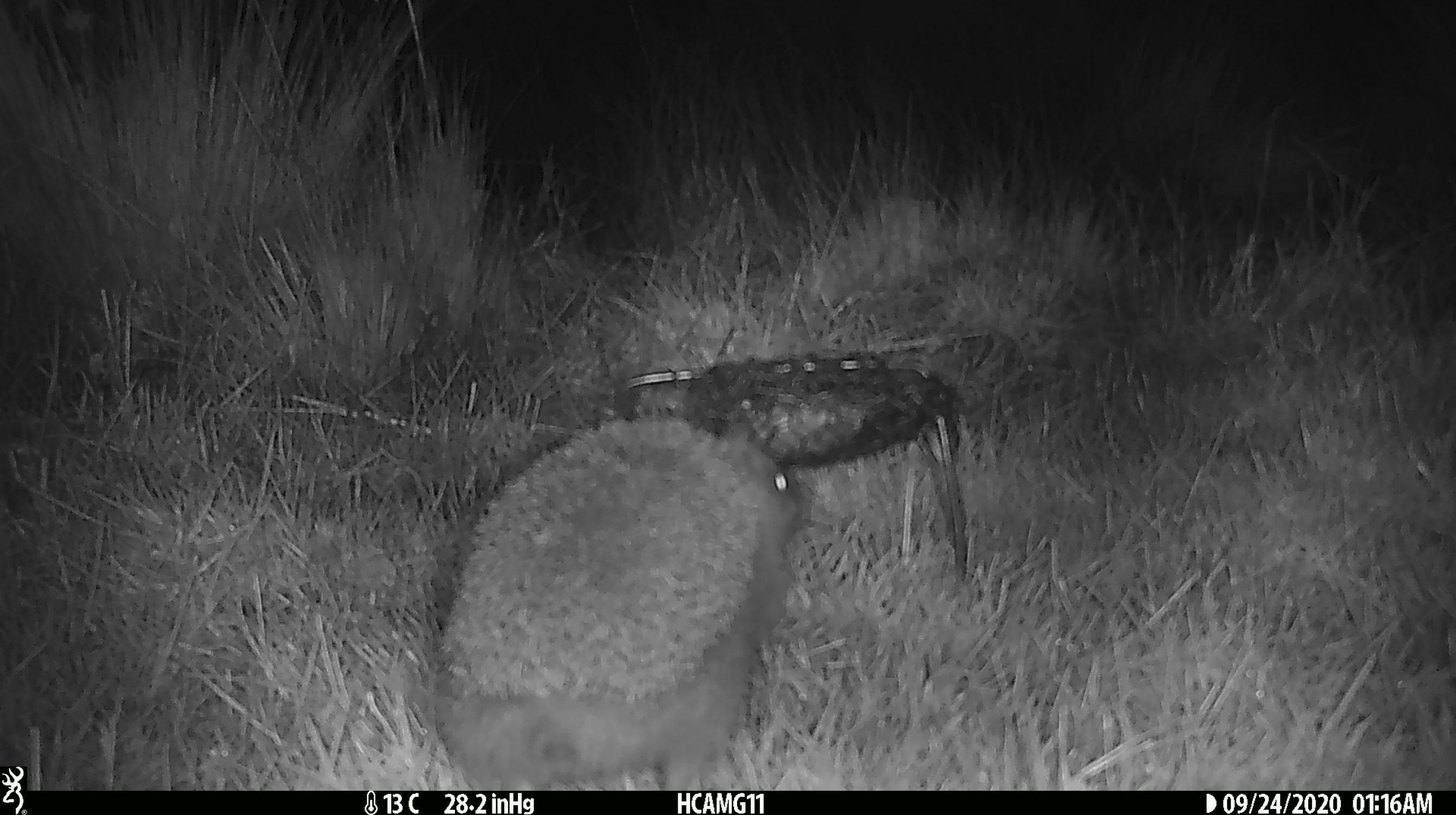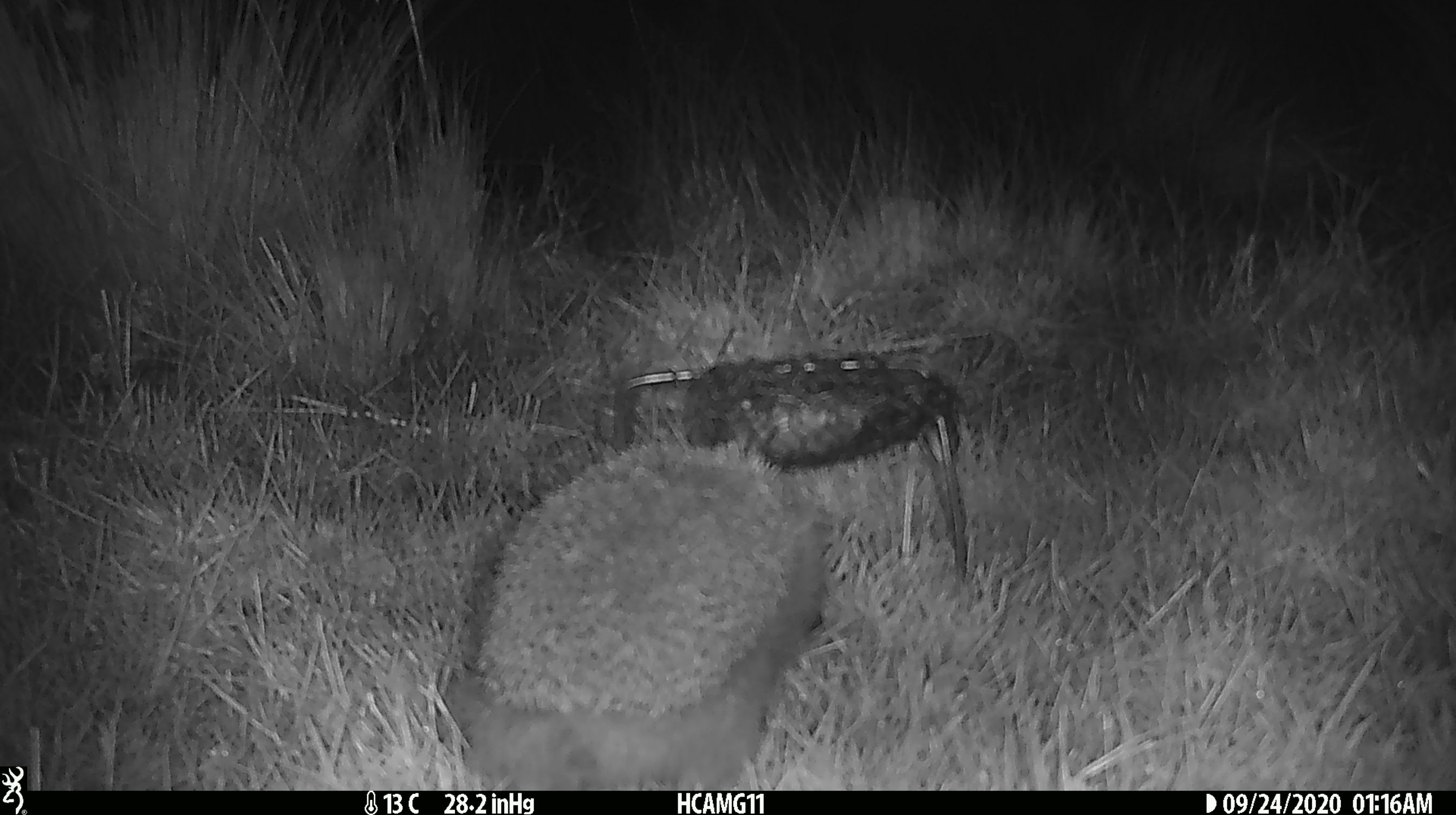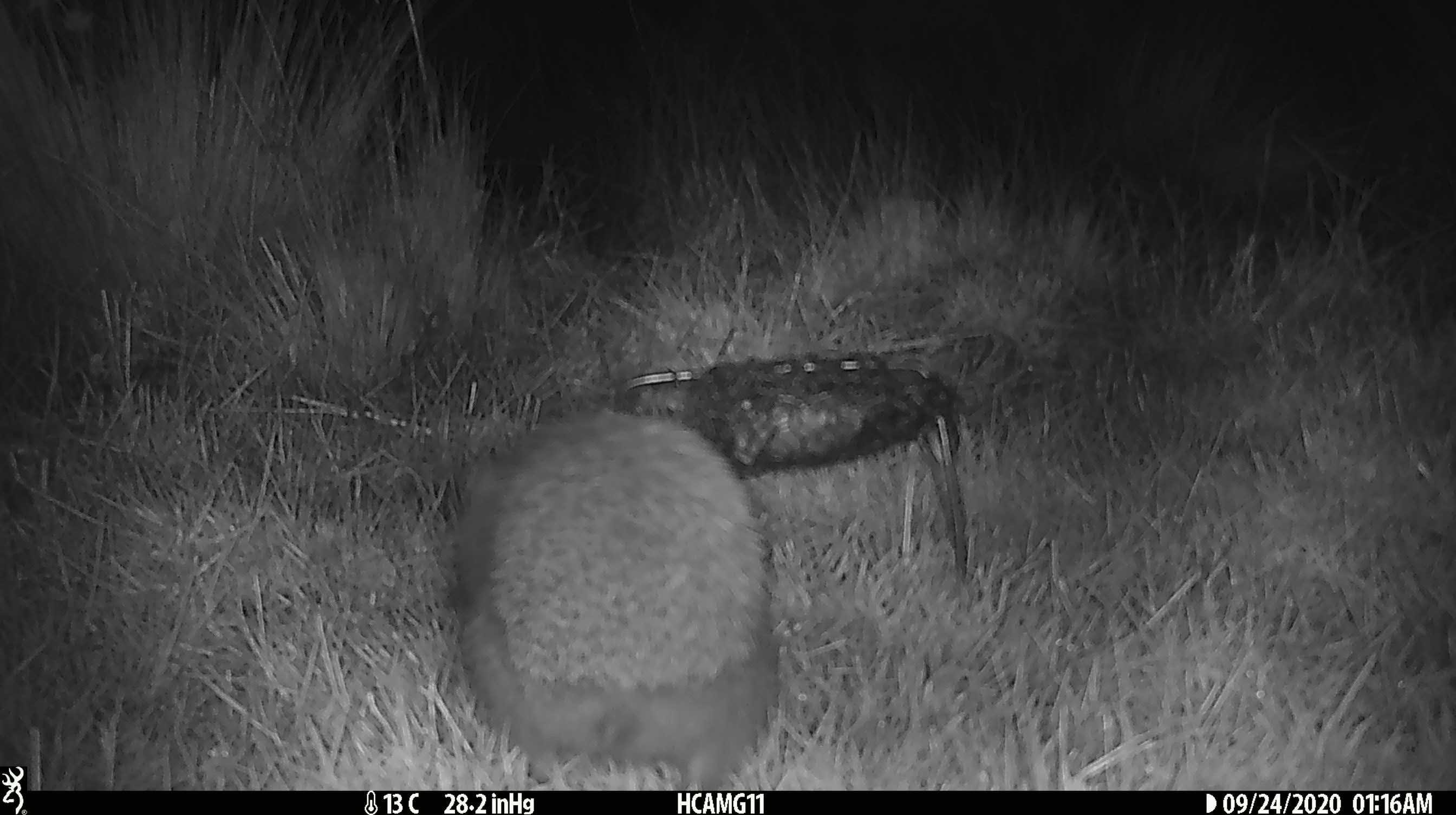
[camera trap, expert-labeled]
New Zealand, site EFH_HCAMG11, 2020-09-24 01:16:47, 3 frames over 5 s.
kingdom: Animalia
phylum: Chordata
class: Mammalia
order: Eulipotyphla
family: Erinaceidae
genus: Erinaceus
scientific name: Erinaceus europaeus europaeus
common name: european hedgehog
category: hedgehog